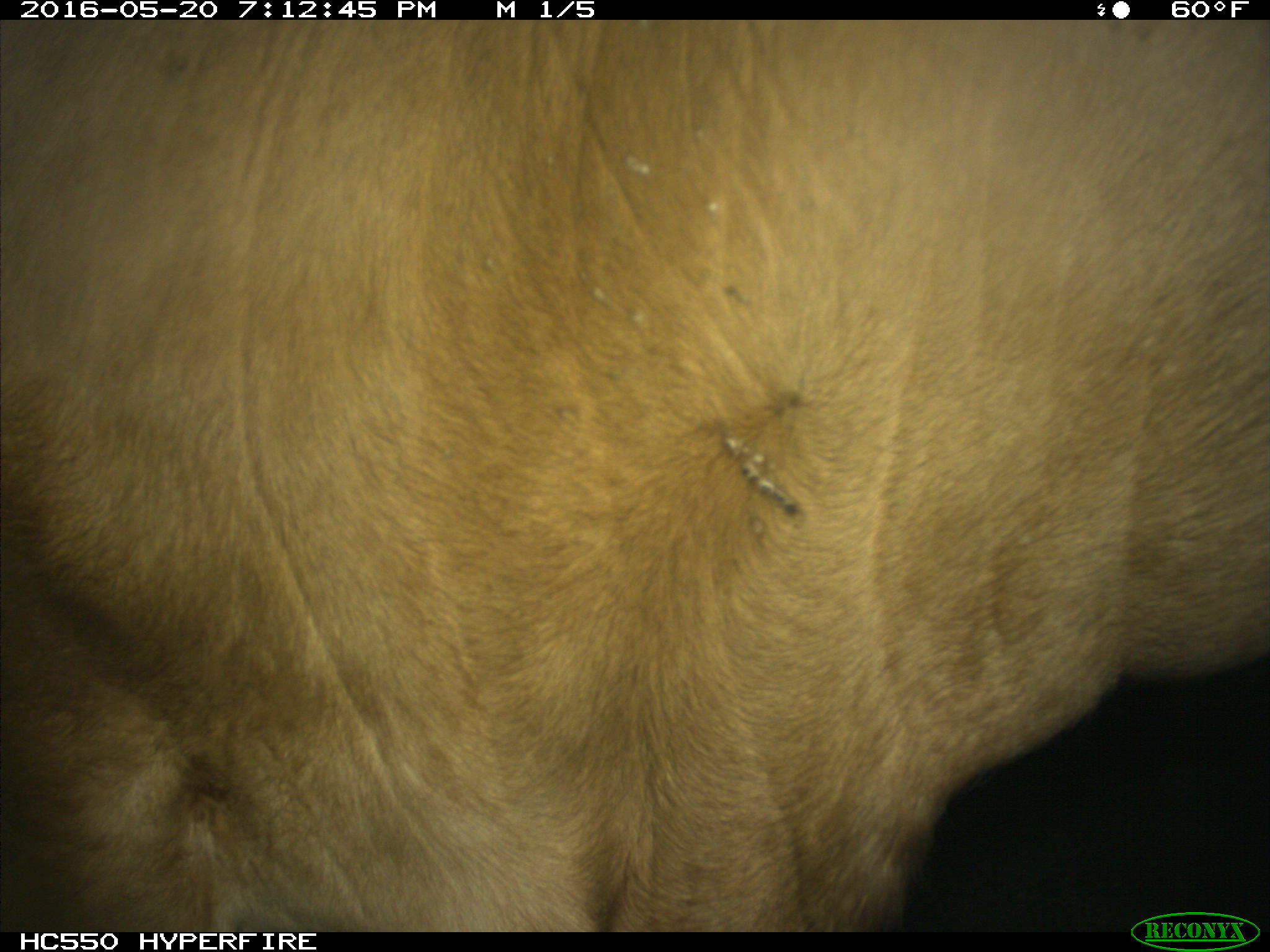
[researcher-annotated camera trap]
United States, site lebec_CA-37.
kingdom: Animalia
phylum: Chordata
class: Mammalia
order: Artiodactyla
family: Bovidae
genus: Bos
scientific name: Bos taurus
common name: domestic cow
Bos taurus (domestic cow).